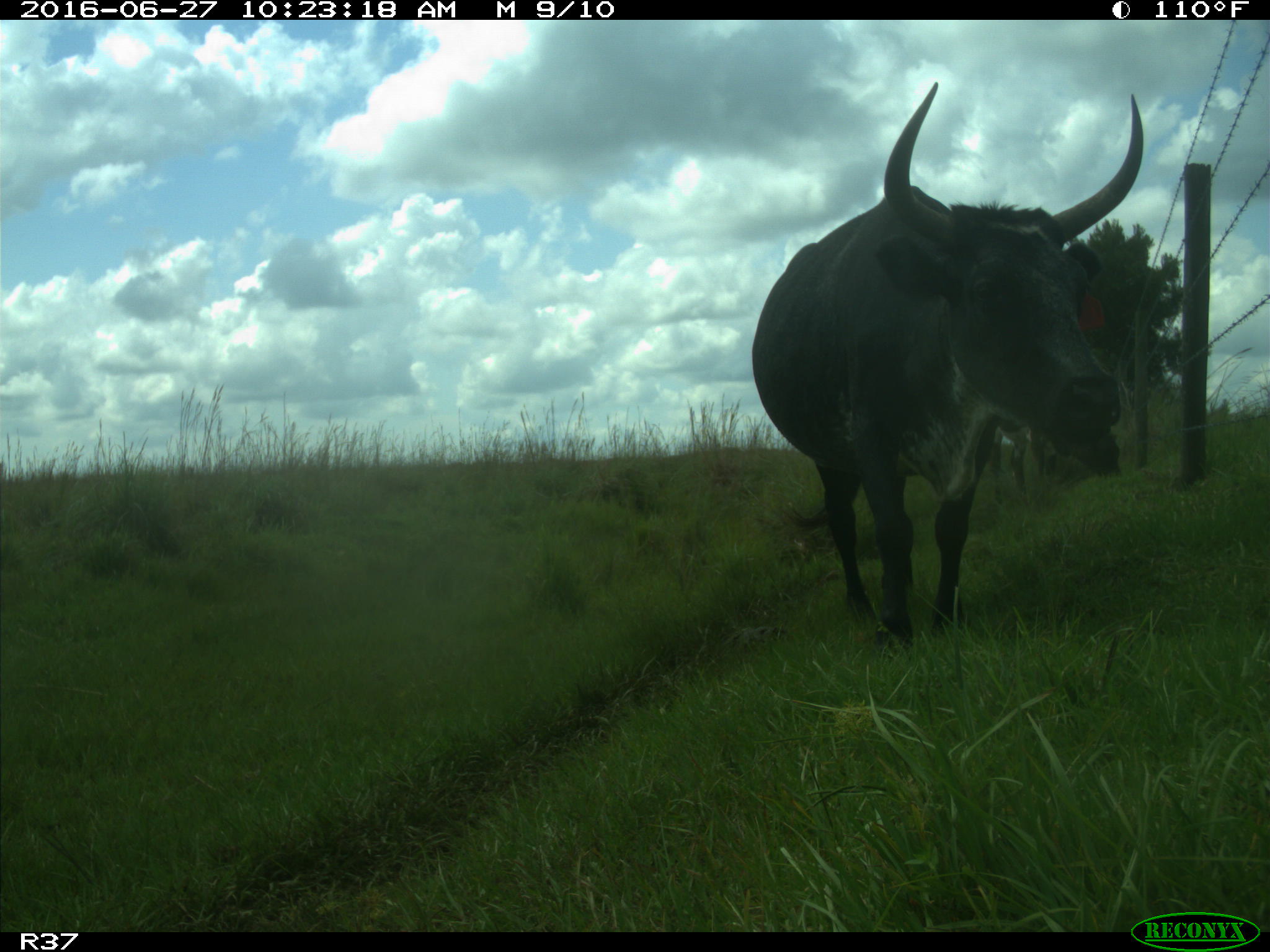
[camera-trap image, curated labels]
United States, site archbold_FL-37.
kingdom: Animalia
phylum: Chordata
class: Mammalia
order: Artiodactyla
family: Bovidae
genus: Bos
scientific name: Bos taurus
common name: domestic cow